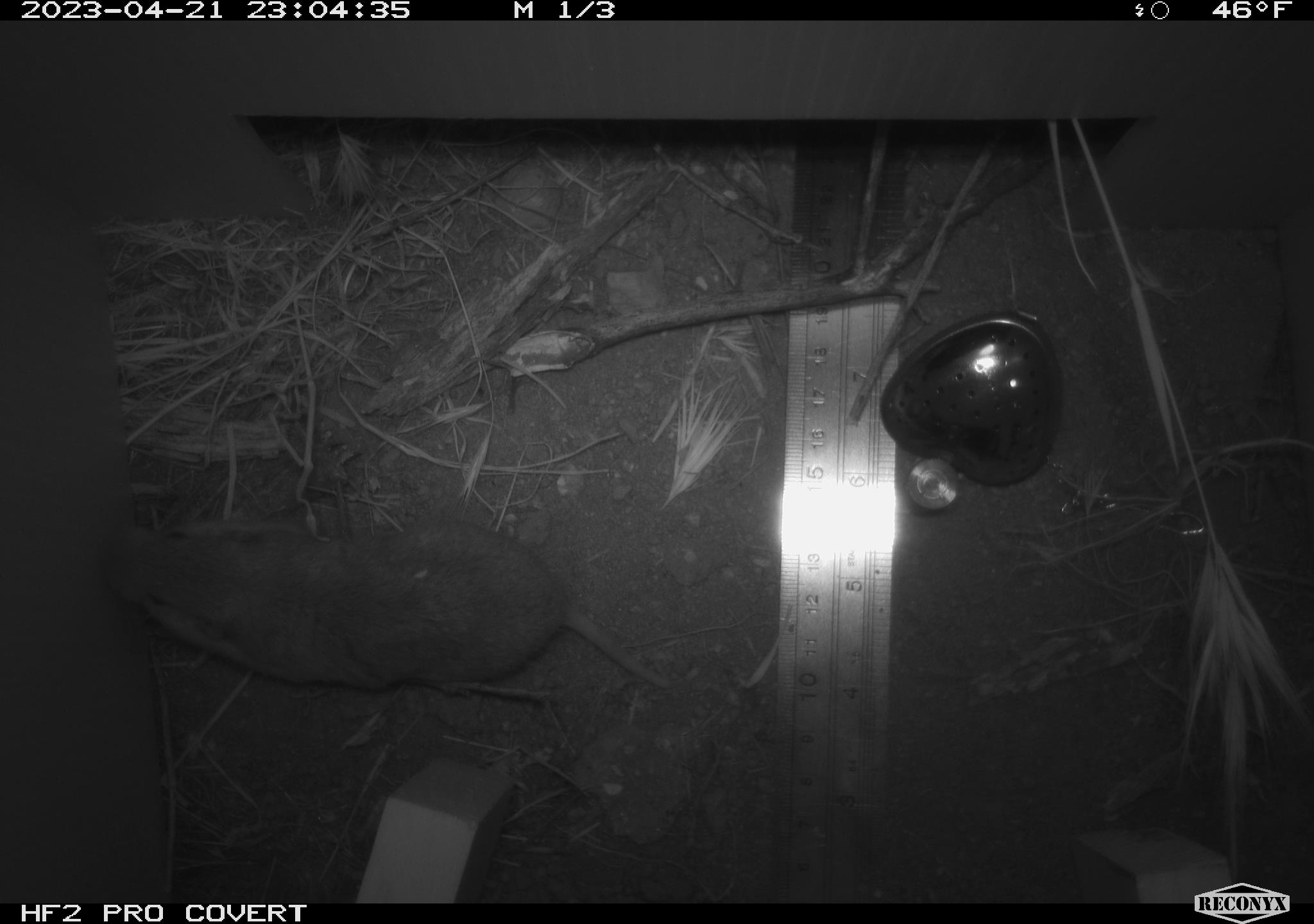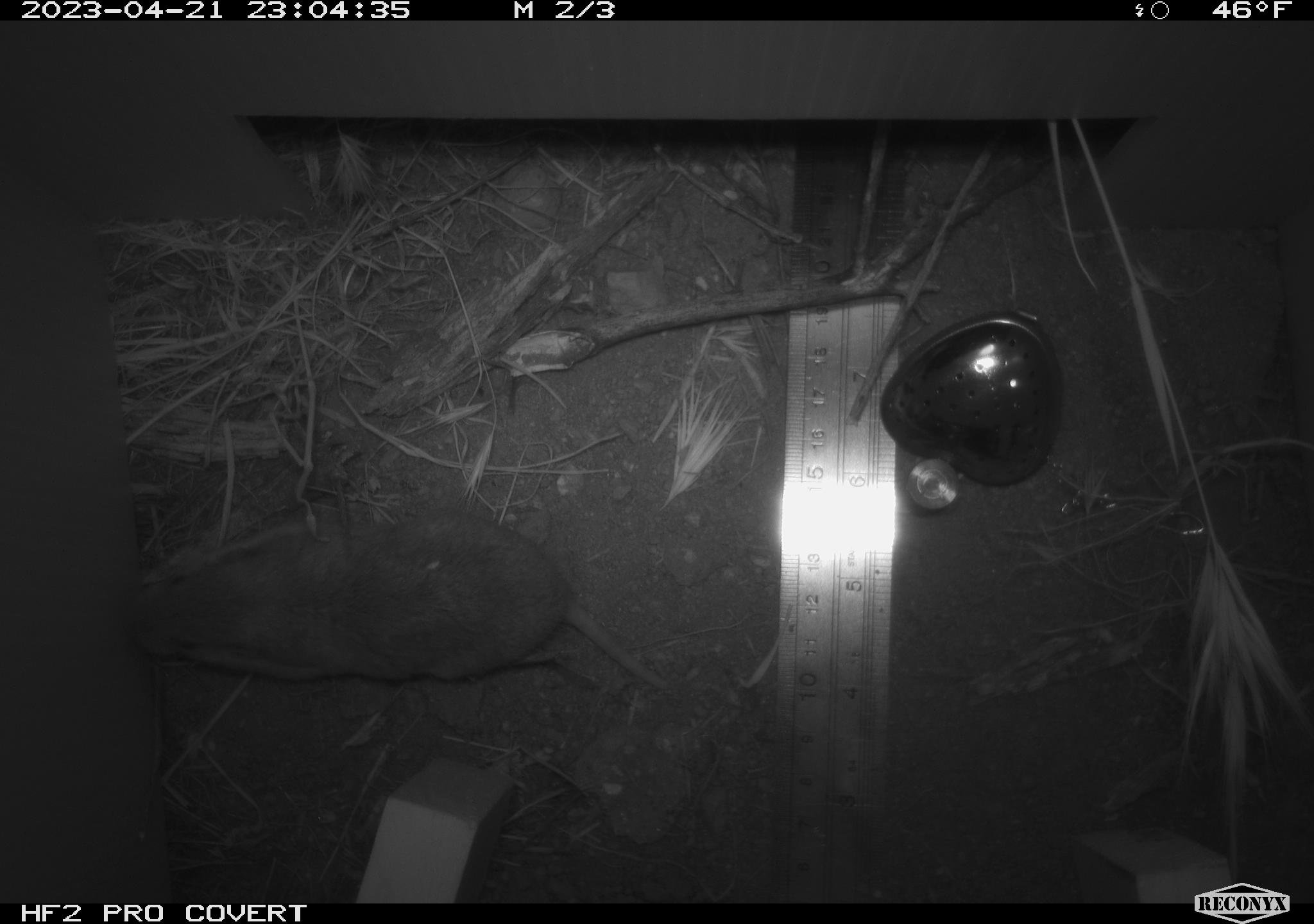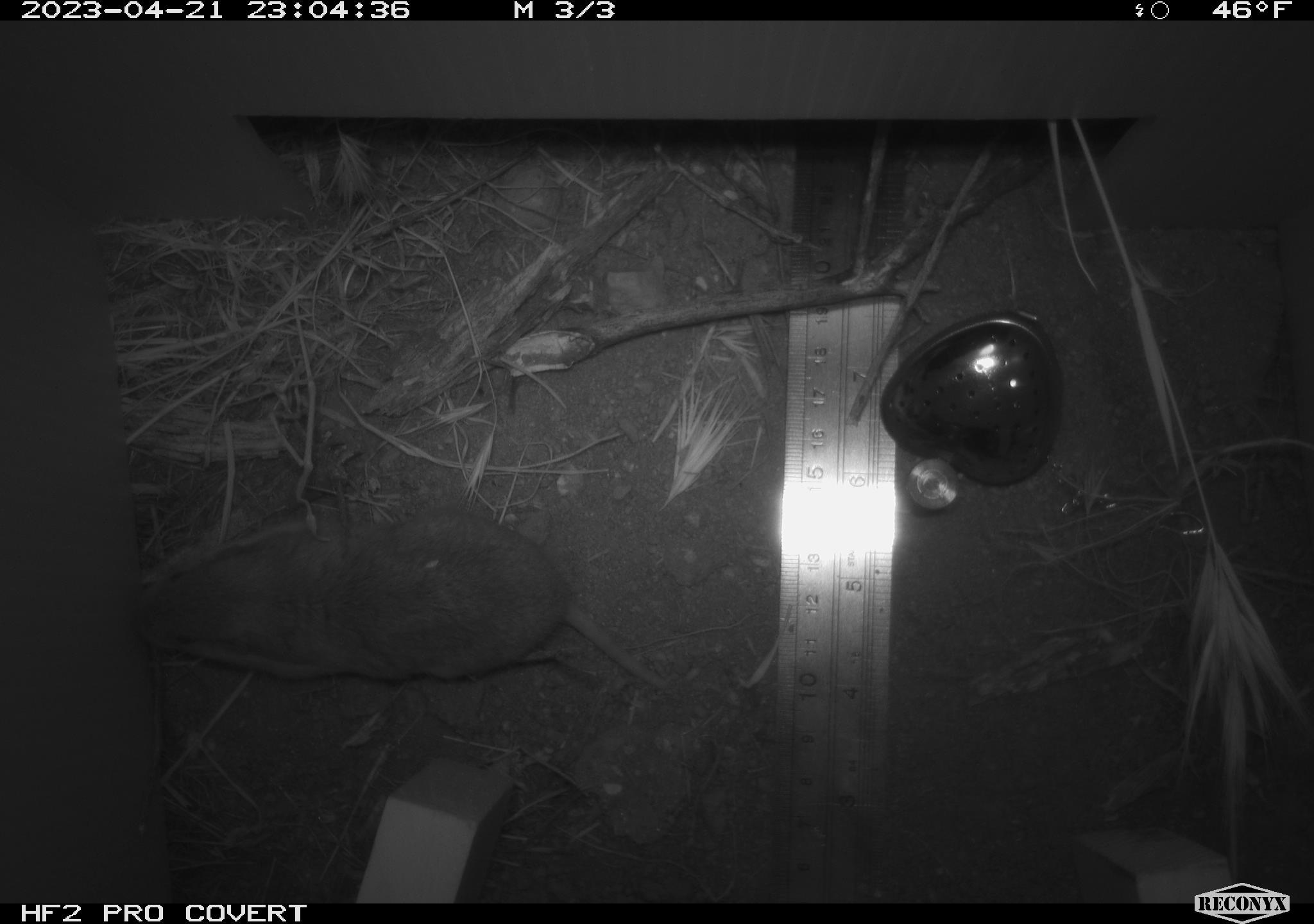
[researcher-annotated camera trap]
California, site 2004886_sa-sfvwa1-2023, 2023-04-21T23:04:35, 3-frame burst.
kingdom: Animalia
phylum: Chordata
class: Mammalia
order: Rodentia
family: Geomyidae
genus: Megascapheus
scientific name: Megascapheus bottae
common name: botta's pocket gopher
Botta's pocket gopher (Megascapheus bottae).